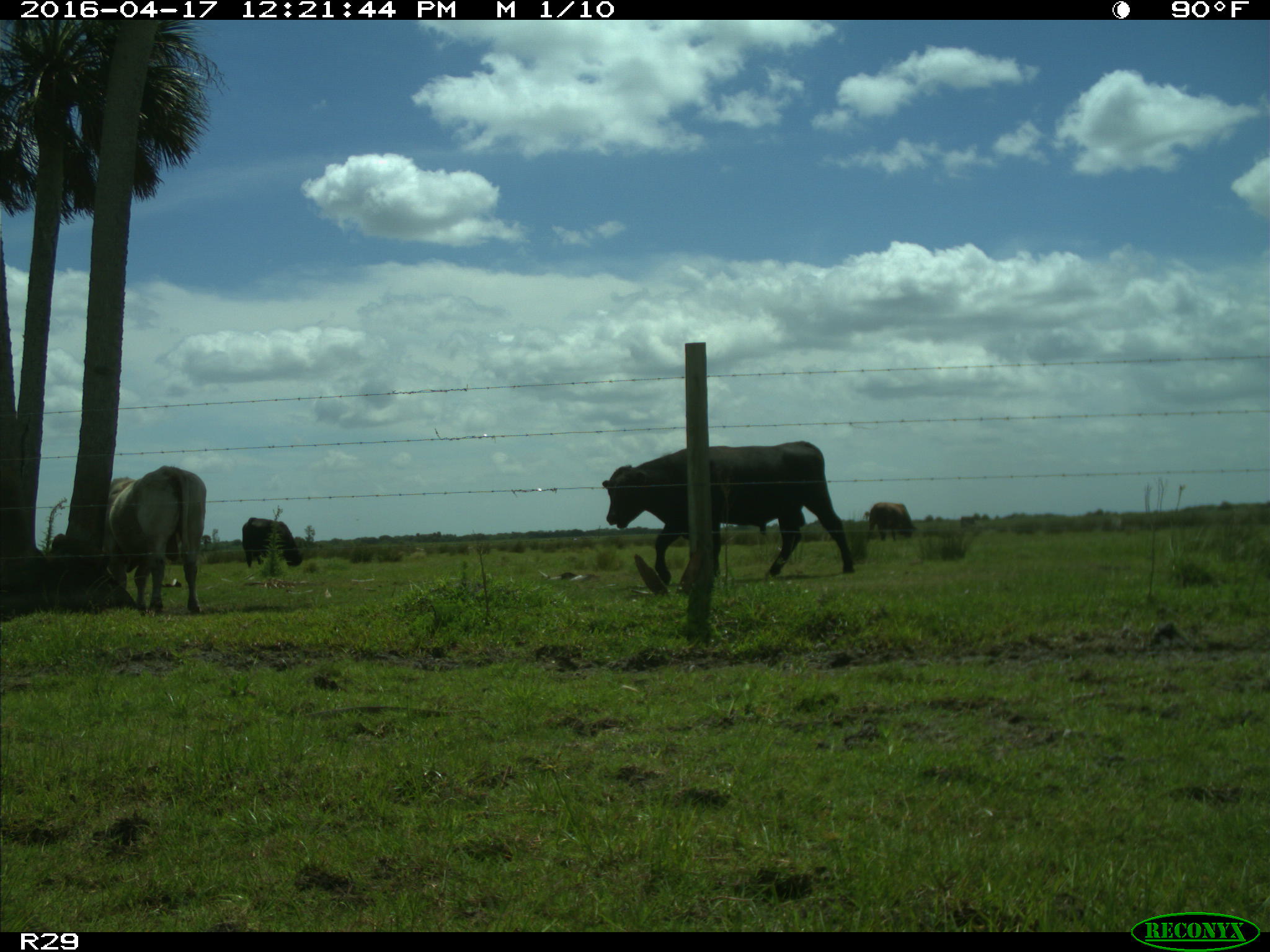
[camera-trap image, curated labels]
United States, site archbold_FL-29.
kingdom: Animalia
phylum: Chordata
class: Mammalia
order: Artiodactyla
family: Bovidae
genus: Bos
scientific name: Bos taurus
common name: domestic cow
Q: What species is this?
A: Bos taurus (domestic cow).